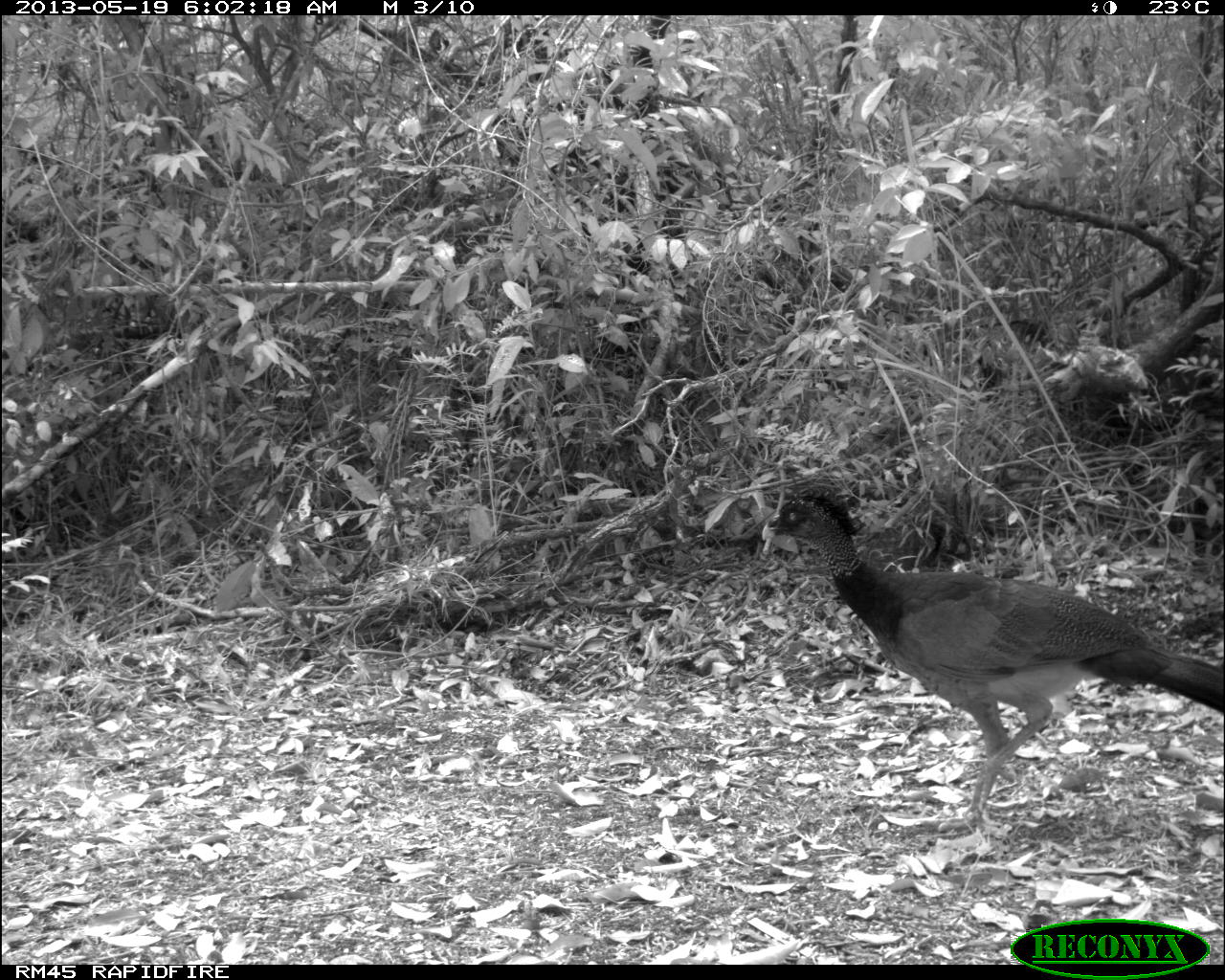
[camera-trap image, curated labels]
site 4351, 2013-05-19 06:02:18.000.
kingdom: Animalia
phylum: Chordata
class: Aves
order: Galliformes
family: Cracidae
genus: Crax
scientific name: Crax rubra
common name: great curassow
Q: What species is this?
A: Crax rubra (great curassow).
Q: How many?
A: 1.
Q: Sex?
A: Female.